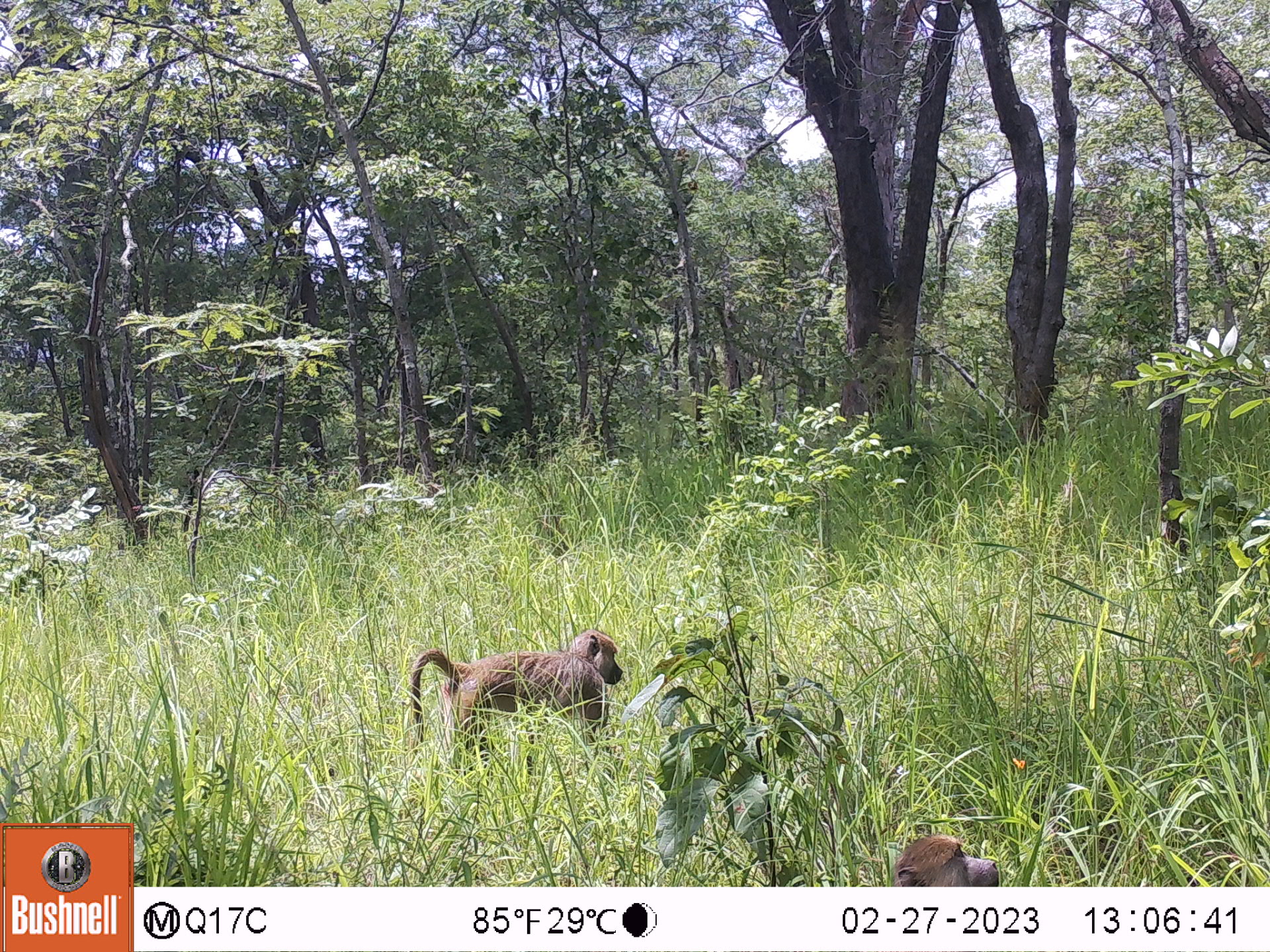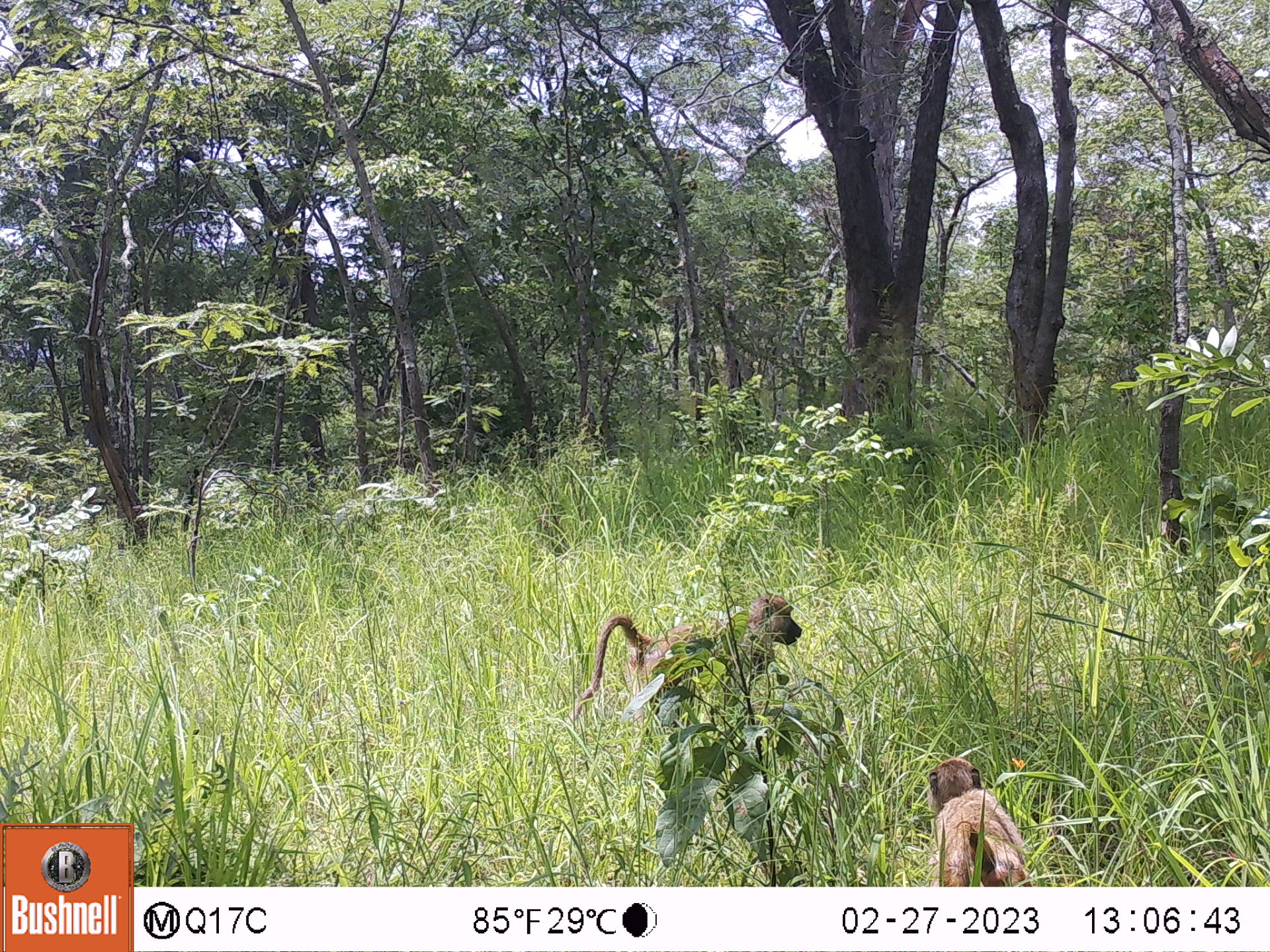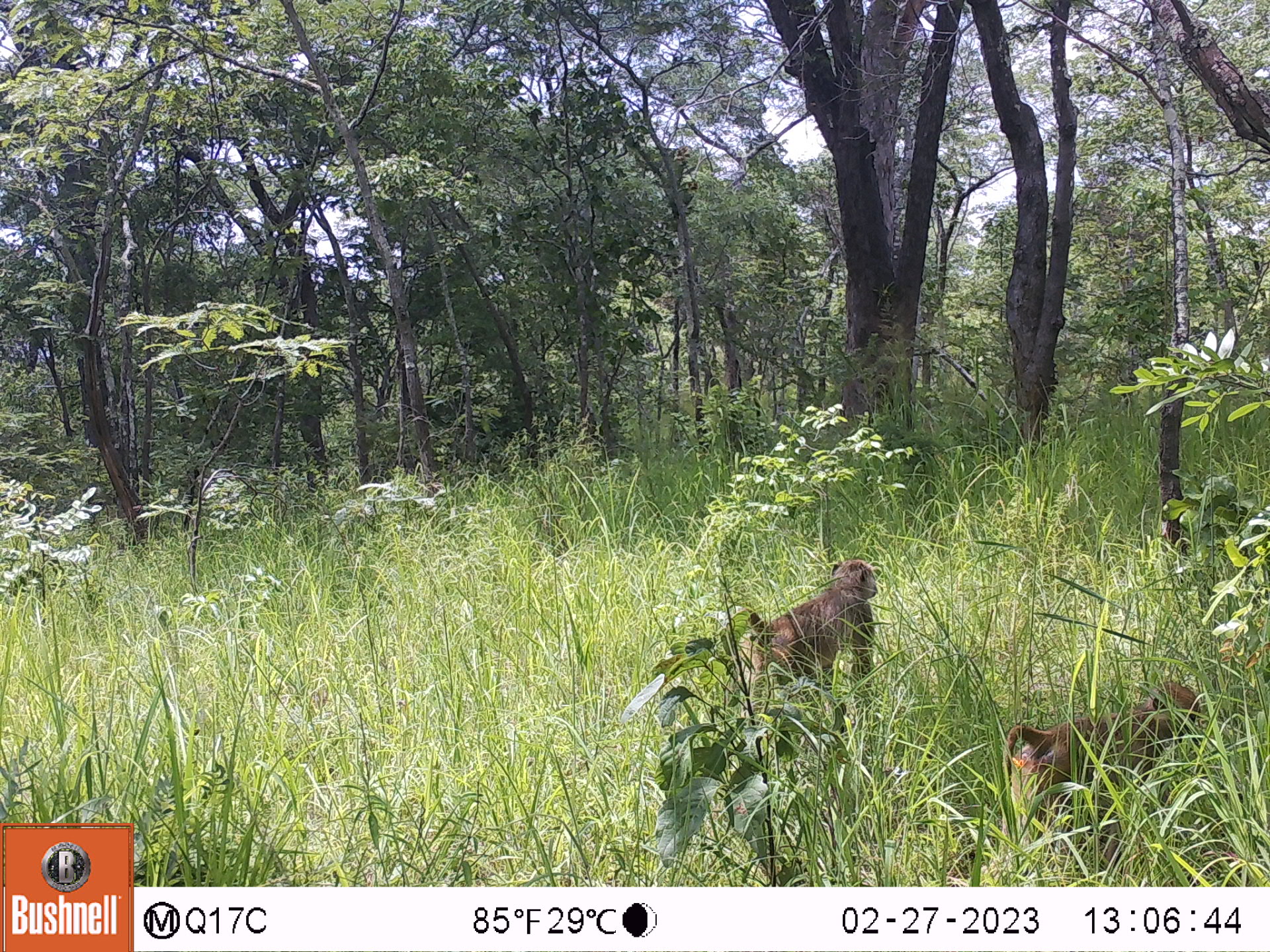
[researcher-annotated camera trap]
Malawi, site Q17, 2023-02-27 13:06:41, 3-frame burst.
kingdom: Animalia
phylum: Chordata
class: Mammalia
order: Primates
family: Cercopithecidae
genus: Papio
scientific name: Papio cynocephalus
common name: yellow baboon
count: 2